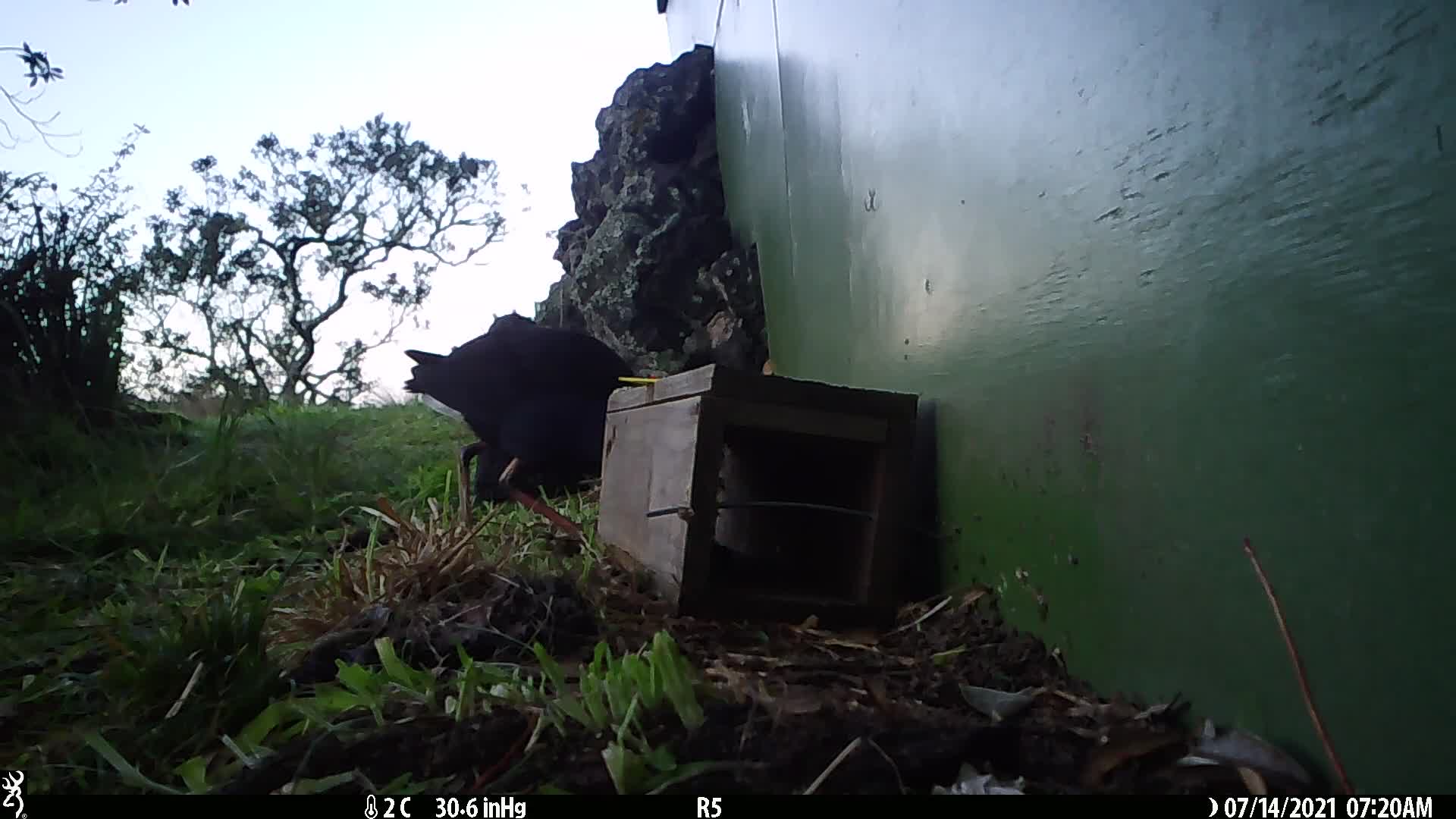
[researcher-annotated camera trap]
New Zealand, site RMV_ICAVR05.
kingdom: Animalia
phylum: Chordata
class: Aves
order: Gruiformes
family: Rallidae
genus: Porphyrio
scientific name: Porphyrio melanotus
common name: australasian swamphen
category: pukeko